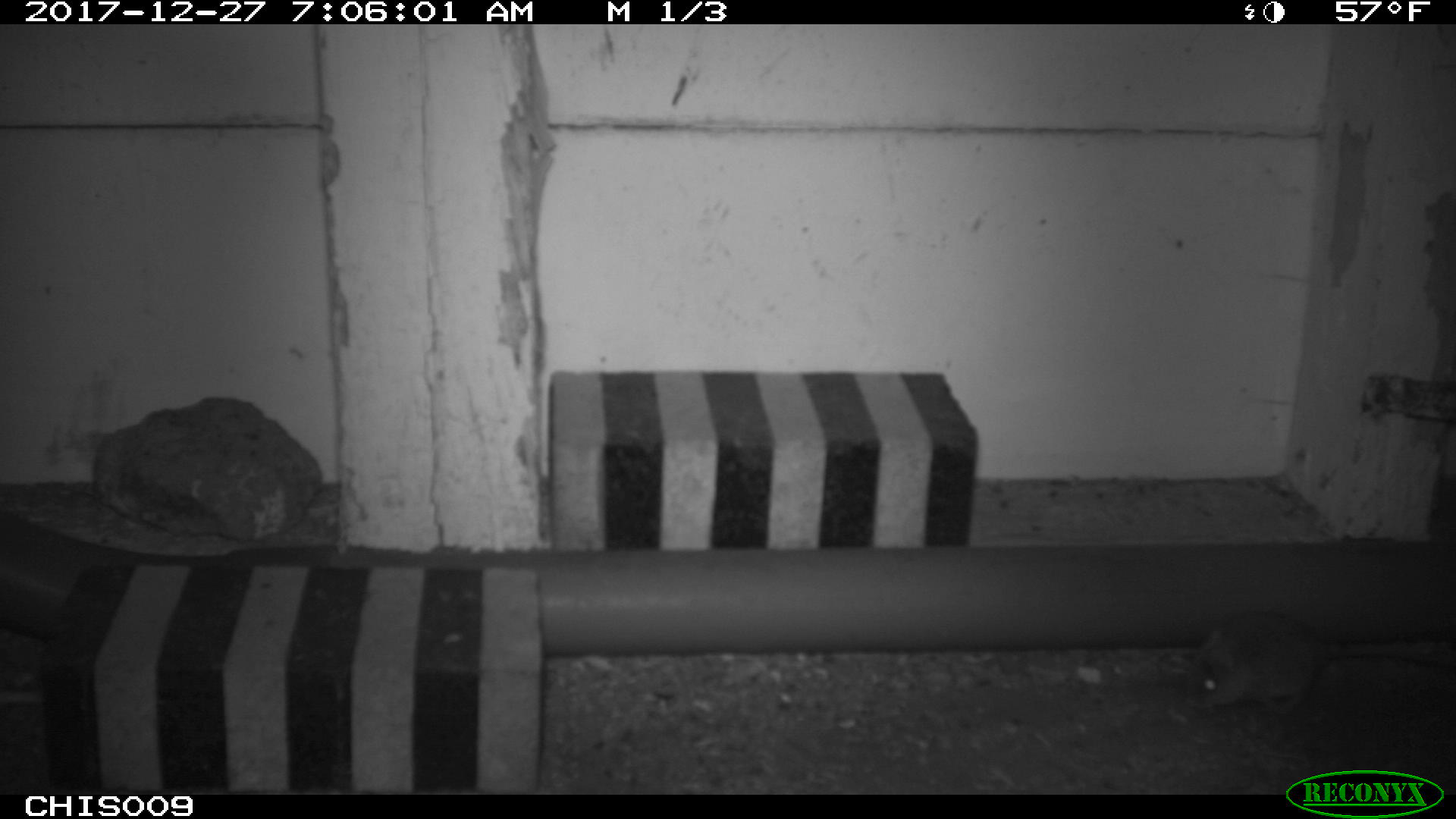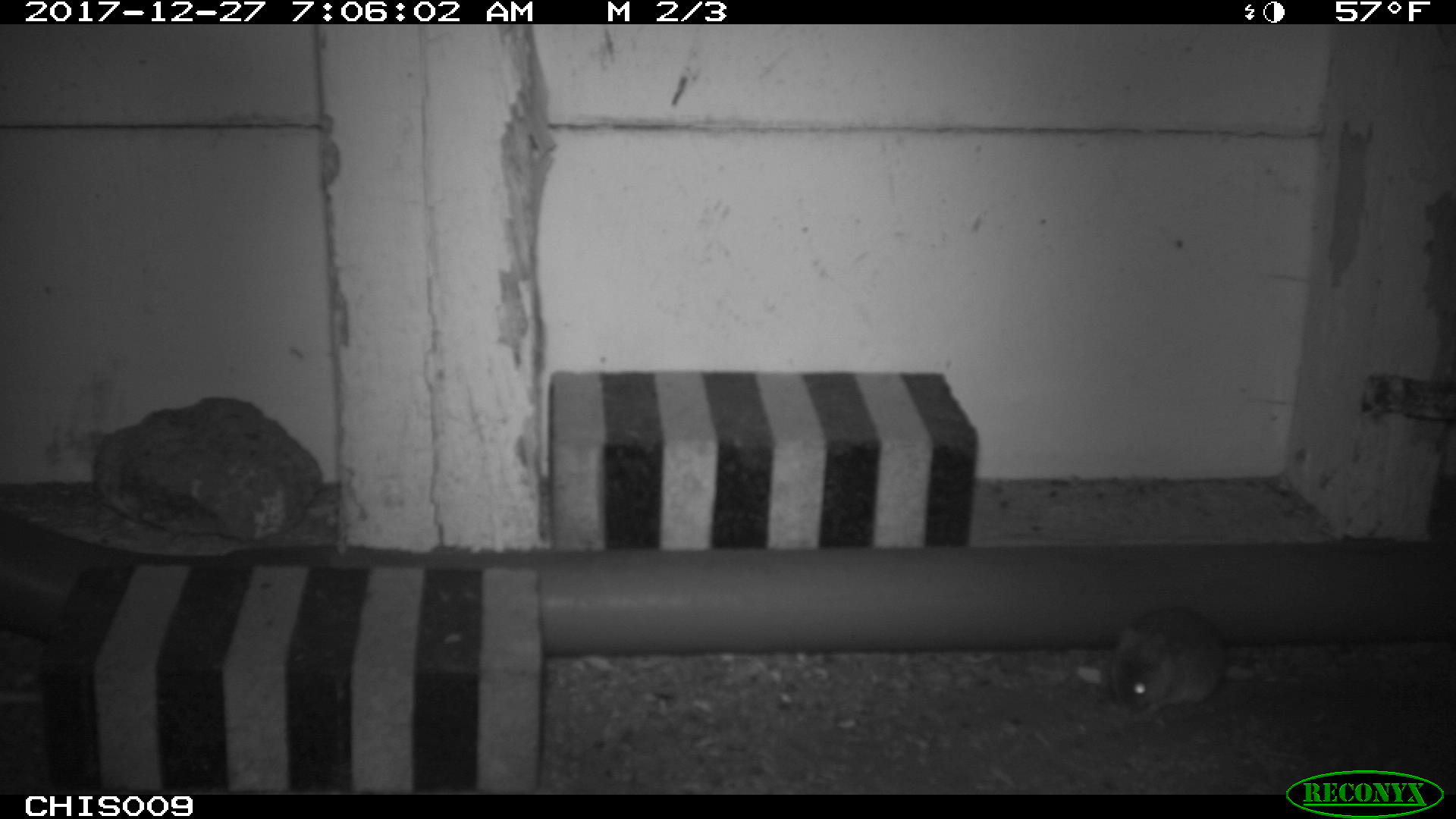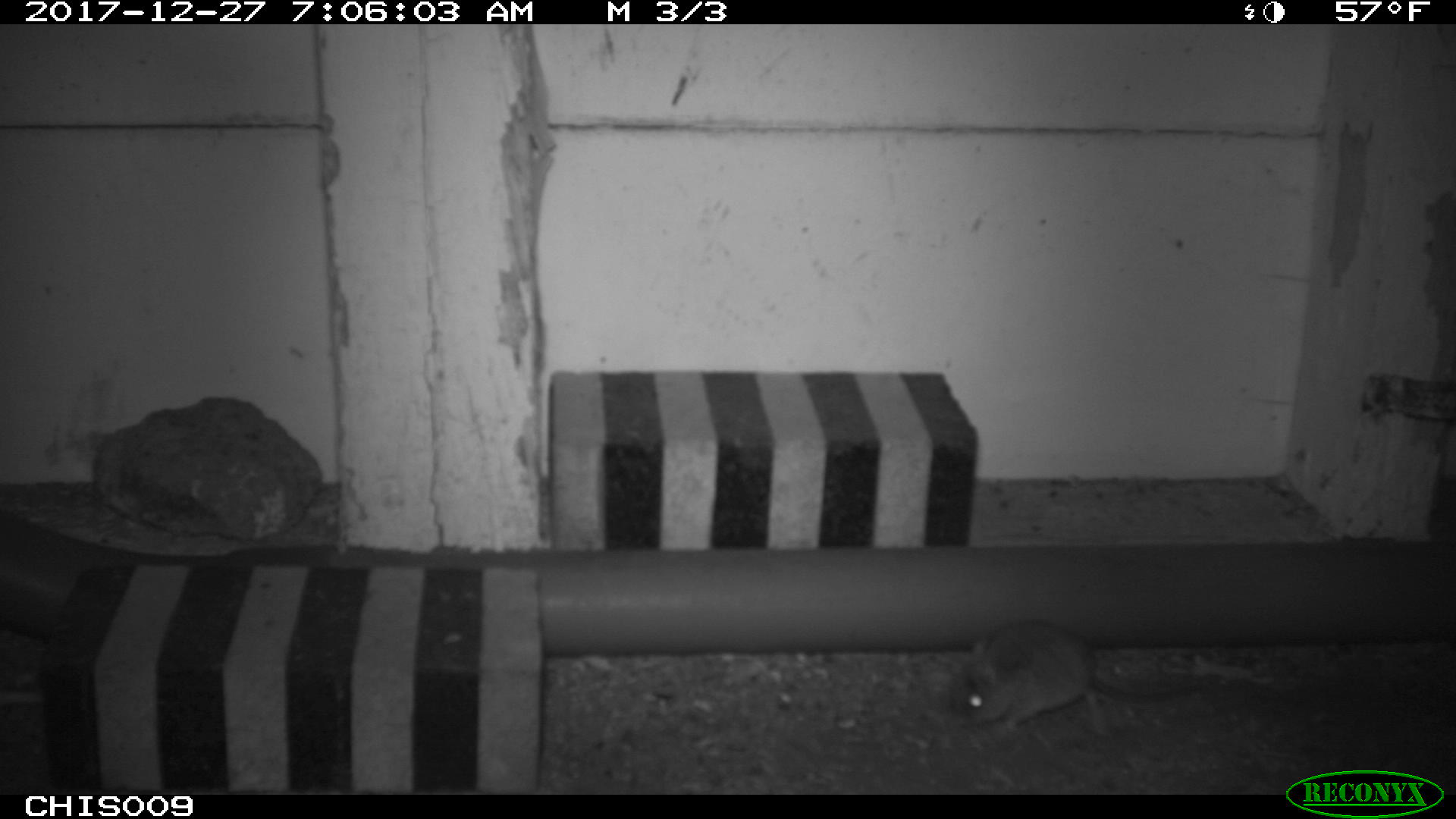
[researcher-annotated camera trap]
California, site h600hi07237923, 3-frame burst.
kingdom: Animalia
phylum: Chordata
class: Mammalia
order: Rodentia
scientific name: Rodentia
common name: rodent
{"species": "rodent (Rodentia)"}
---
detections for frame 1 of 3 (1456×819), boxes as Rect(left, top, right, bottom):
rodent: Rect(1186, 607, 1452, 717)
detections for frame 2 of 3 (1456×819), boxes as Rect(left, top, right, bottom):
rodent: Rect(1112, 607, 1225, 721)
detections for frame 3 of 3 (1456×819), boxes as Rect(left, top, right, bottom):
rodent: Rect(954, 618, 1207, 728)